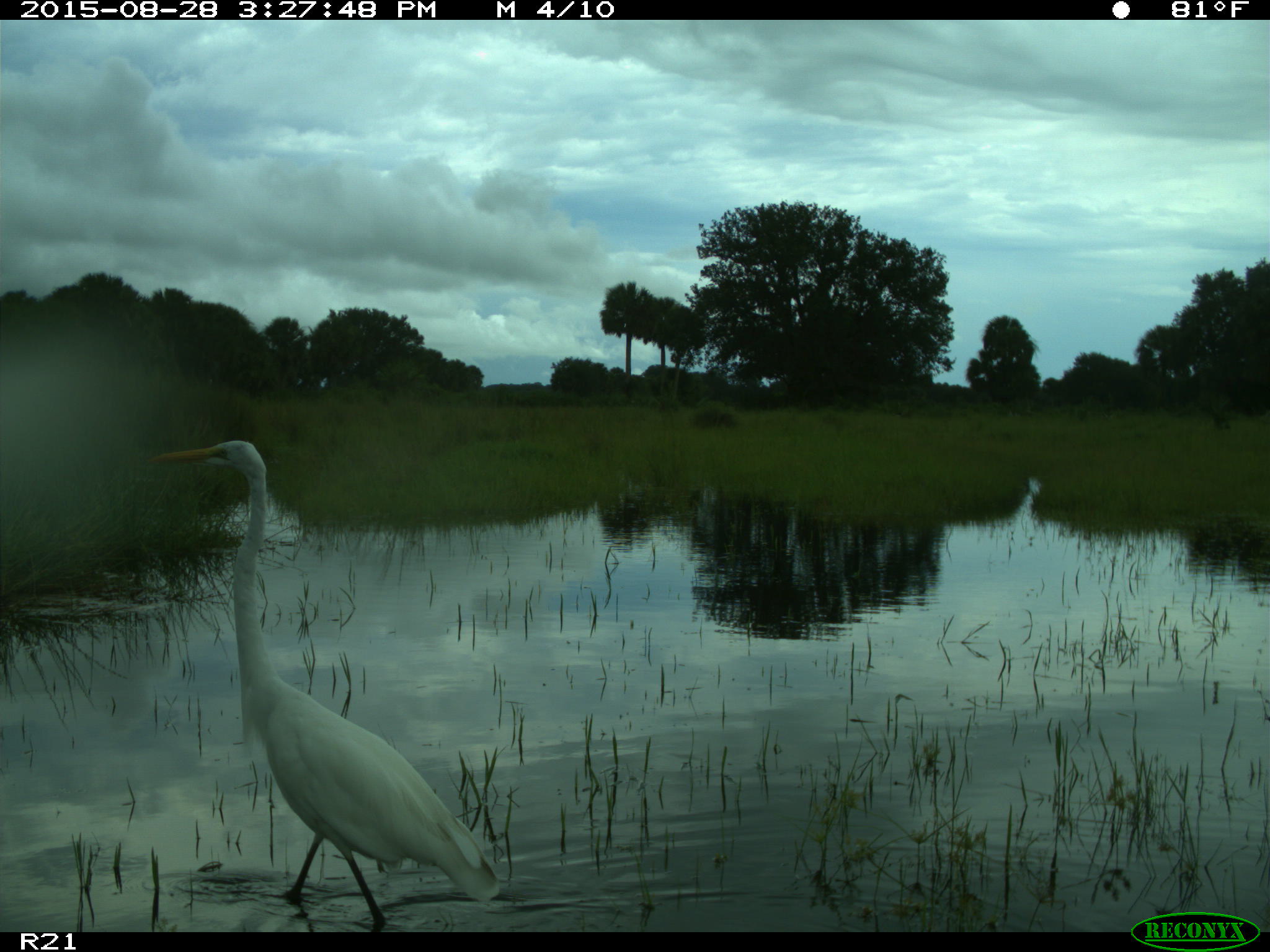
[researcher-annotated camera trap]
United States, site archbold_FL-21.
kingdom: Animalia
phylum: Chordata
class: Aves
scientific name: Aves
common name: birds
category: unidentified bird